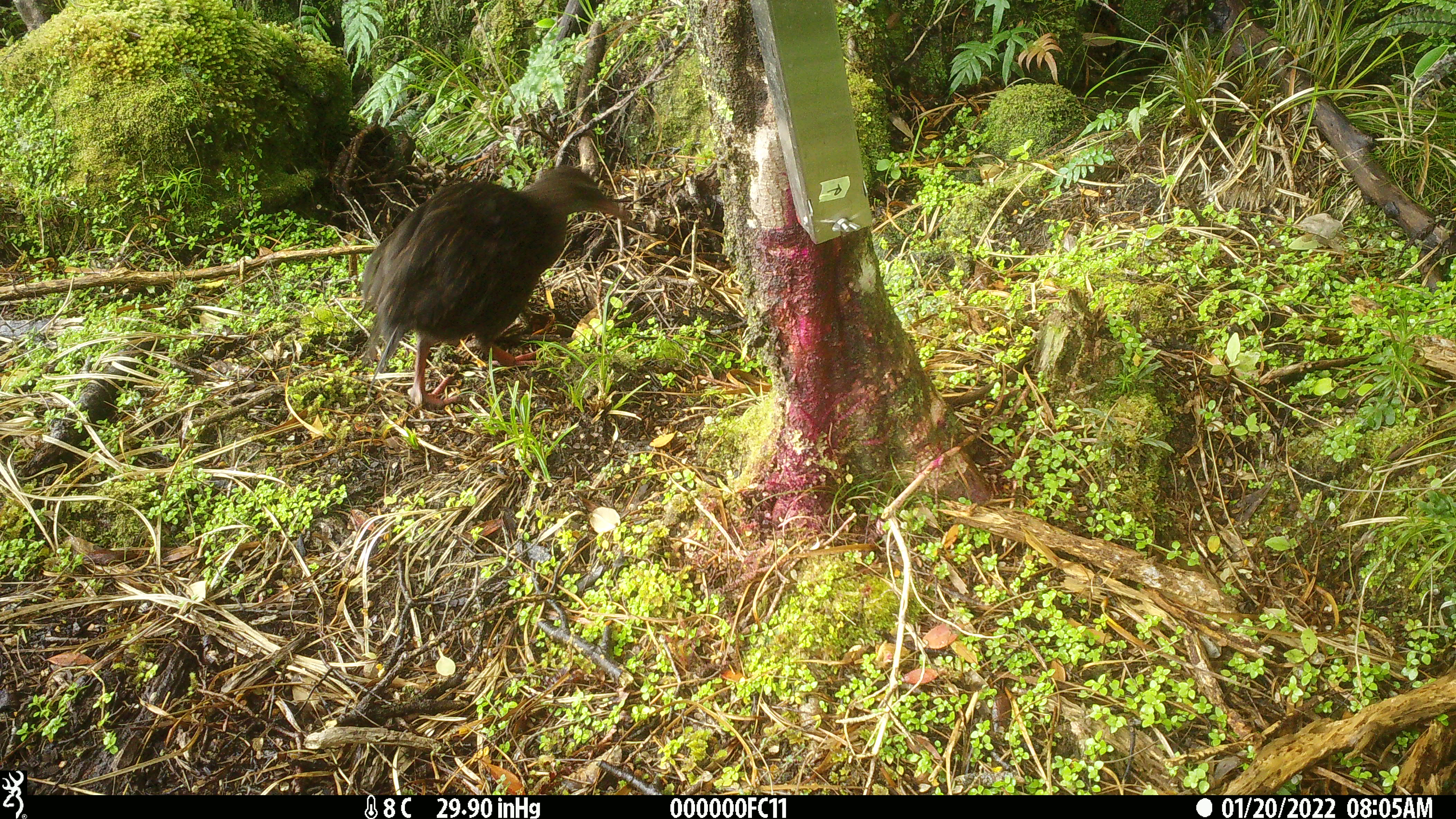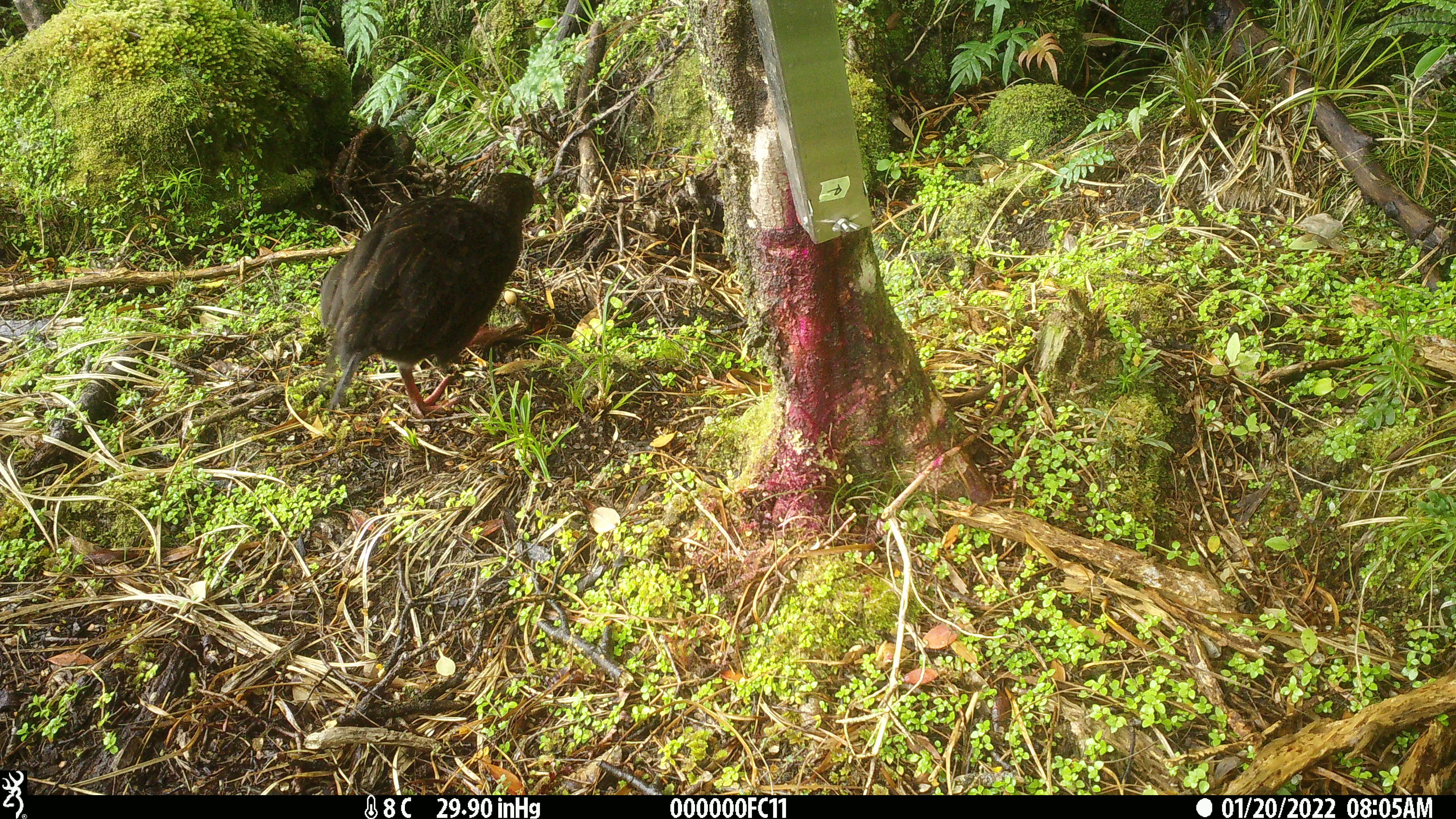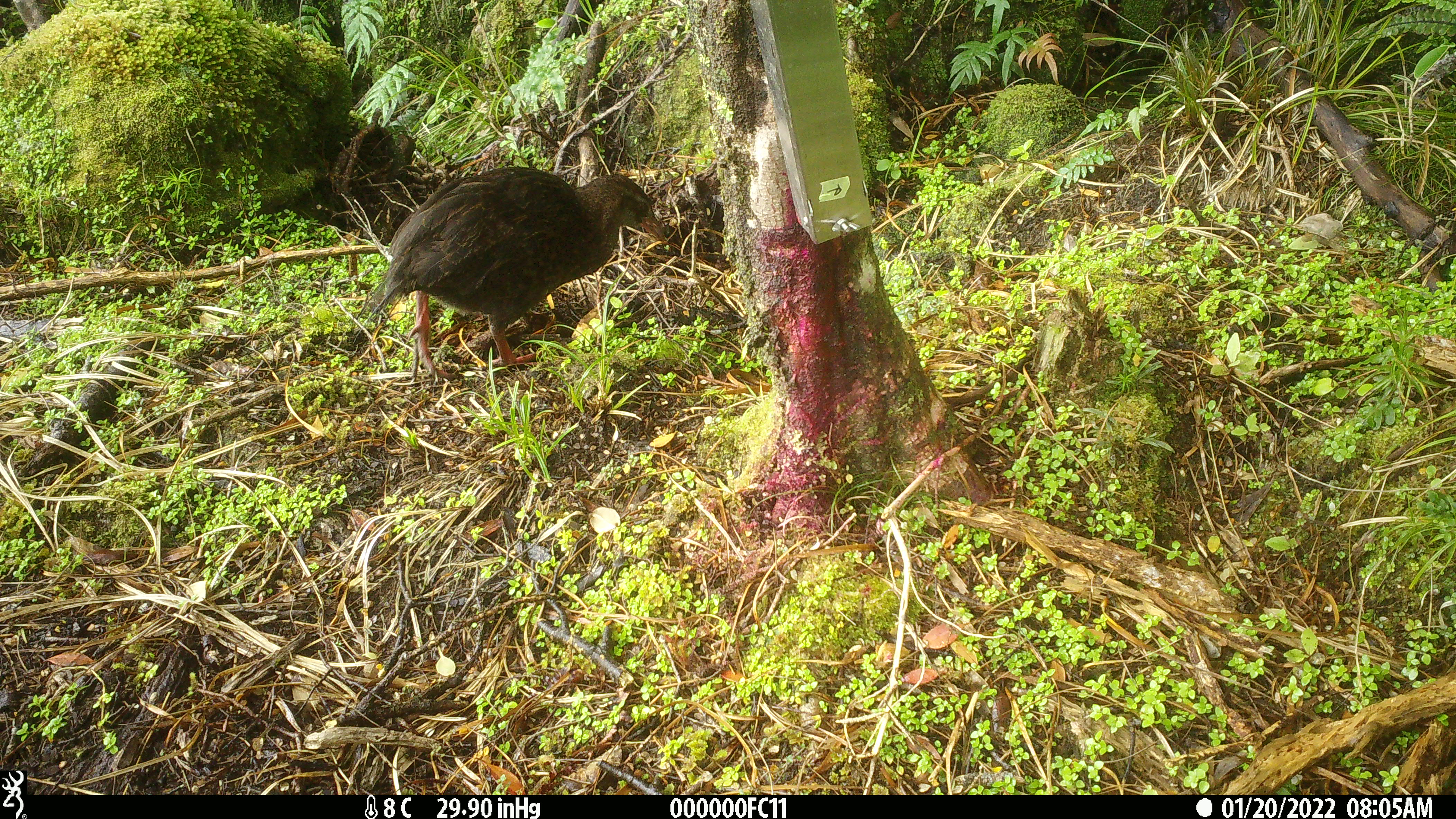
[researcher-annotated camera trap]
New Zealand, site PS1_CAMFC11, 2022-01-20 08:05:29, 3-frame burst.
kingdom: Animalia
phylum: Chordata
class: Aves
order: Gruiformes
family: Rallidae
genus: Gallirallus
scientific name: Gallirallus australis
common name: weka